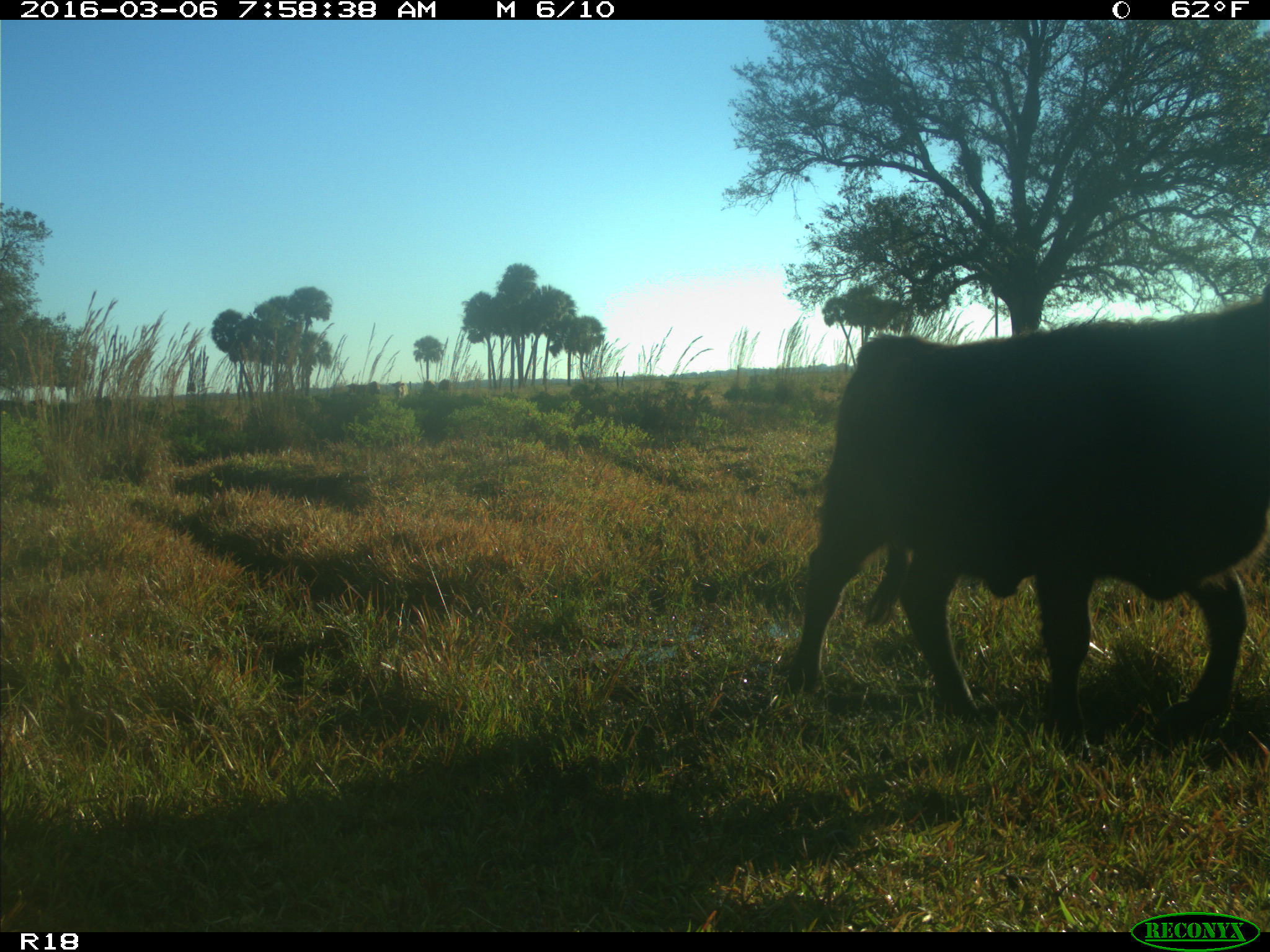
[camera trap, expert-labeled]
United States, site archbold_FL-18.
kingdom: Animalia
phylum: Chordata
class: Mammalia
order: Artiodactyla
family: Bovidae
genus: Bos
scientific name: Bos taurus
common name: domestic cow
Bos taurus (domestic cow).